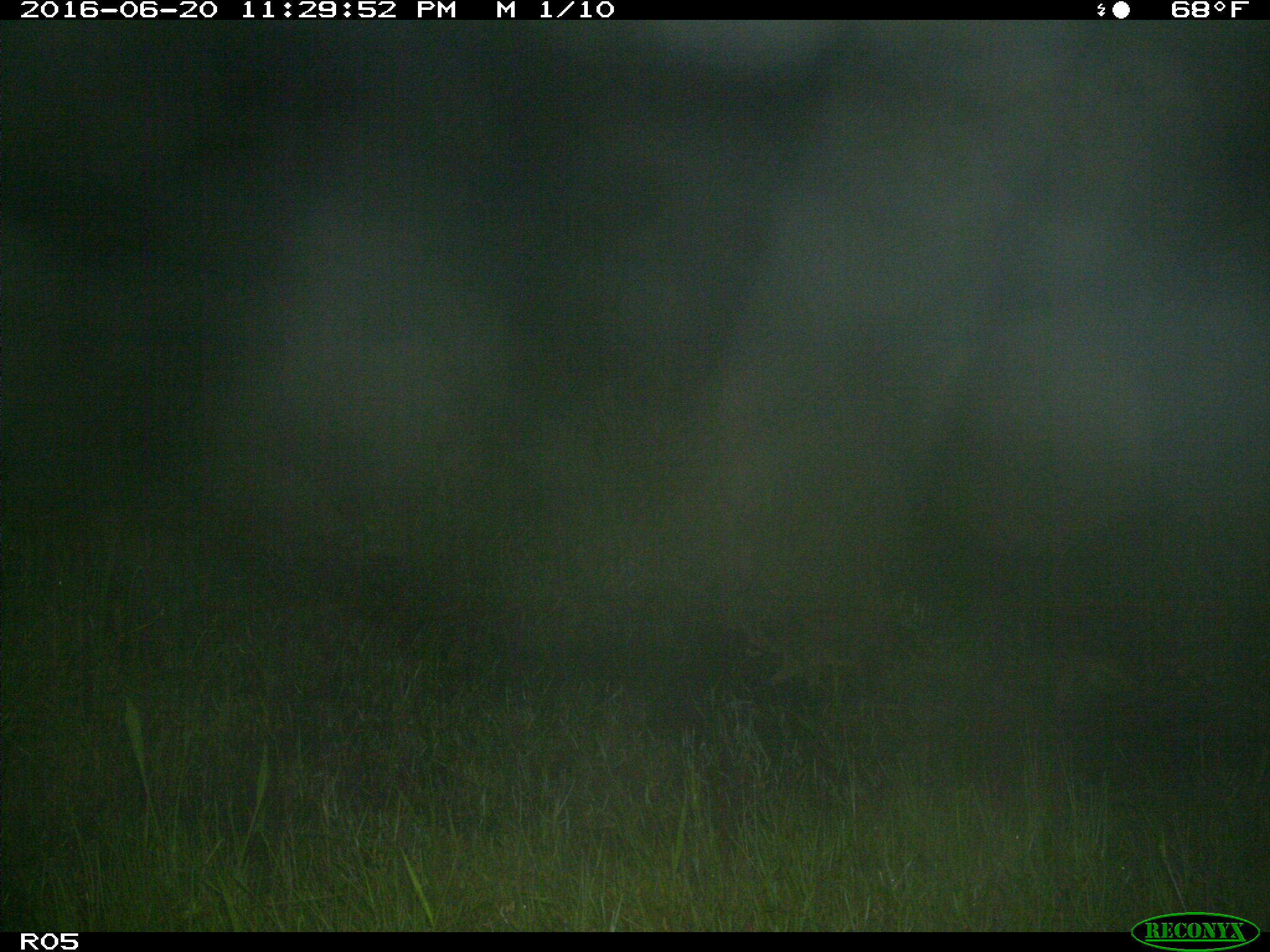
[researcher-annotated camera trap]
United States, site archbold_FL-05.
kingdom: Animalia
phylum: Chordata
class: Mammalia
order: Carnivora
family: Procyonidae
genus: Procyon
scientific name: Procyon lotor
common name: common raccoon